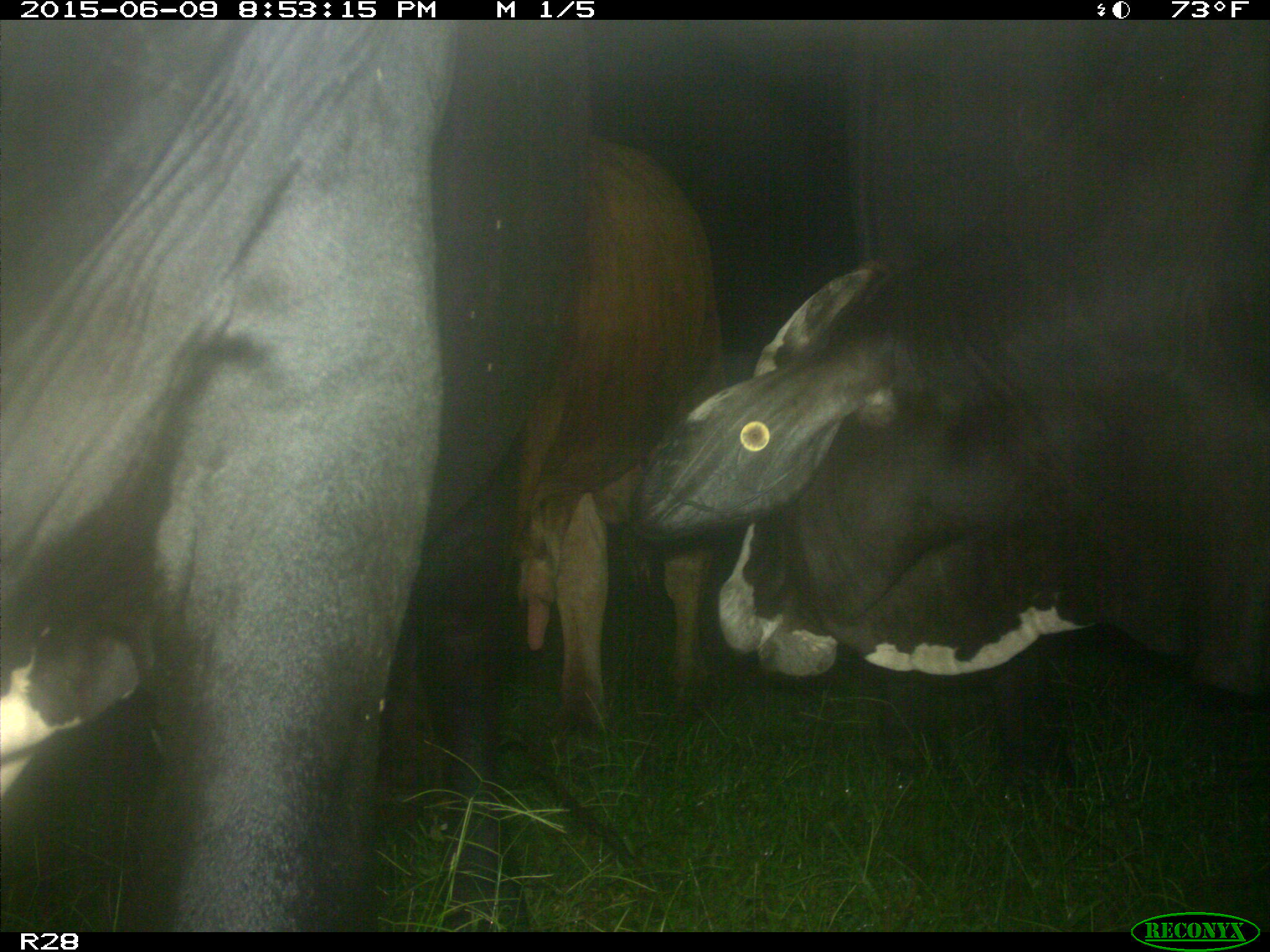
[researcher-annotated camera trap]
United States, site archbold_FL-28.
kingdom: Animalia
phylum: Chordata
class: Mammalia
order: Artiodactyla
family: Bovidae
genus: Bos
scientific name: Bos taurus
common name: domestic cow